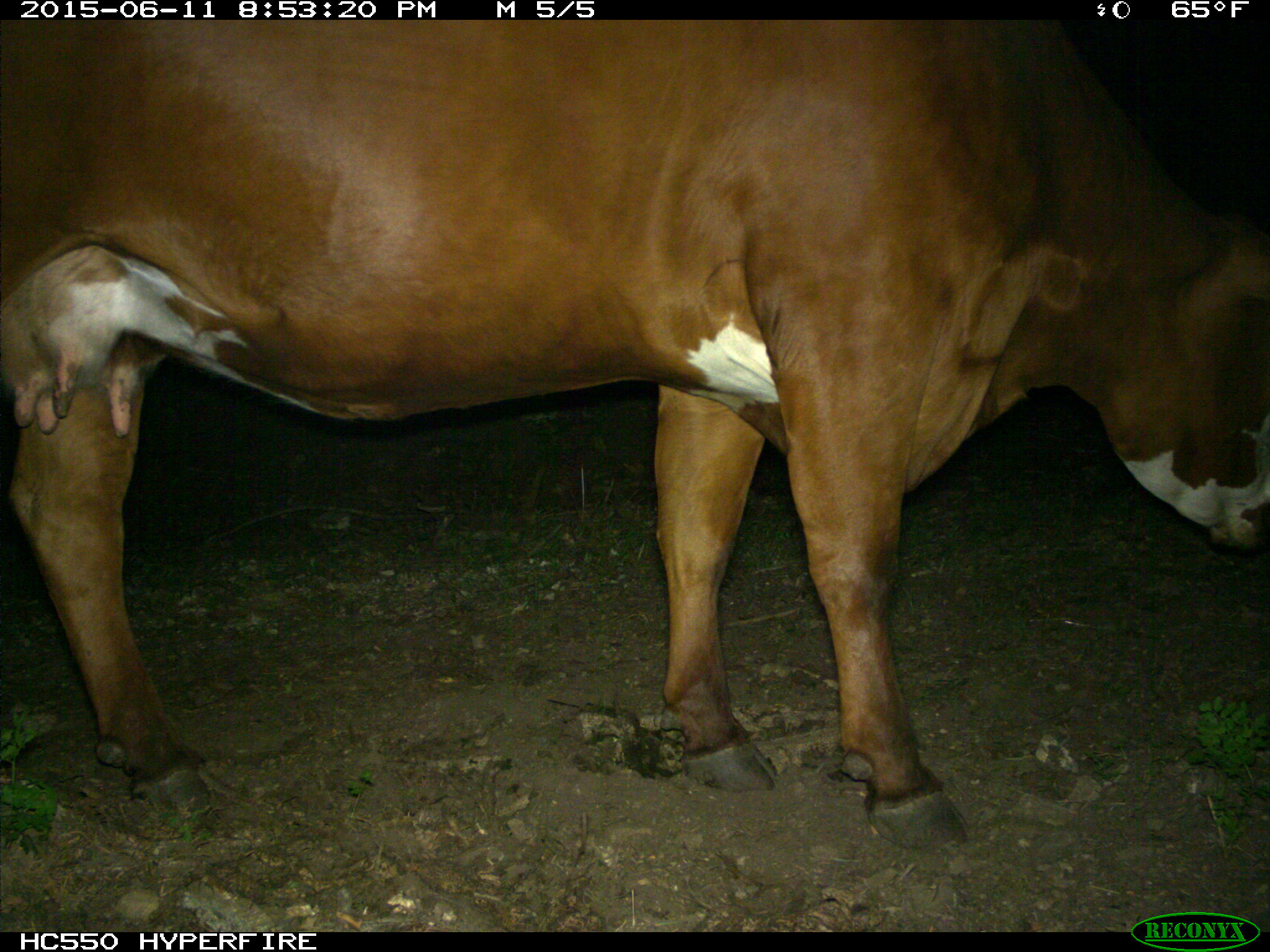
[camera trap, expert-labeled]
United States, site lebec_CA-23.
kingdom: Animalia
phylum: Chordata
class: Mammalia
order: Artiodactyla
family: Bovidae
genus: Bos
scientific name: Bos taurus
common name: domestic cow